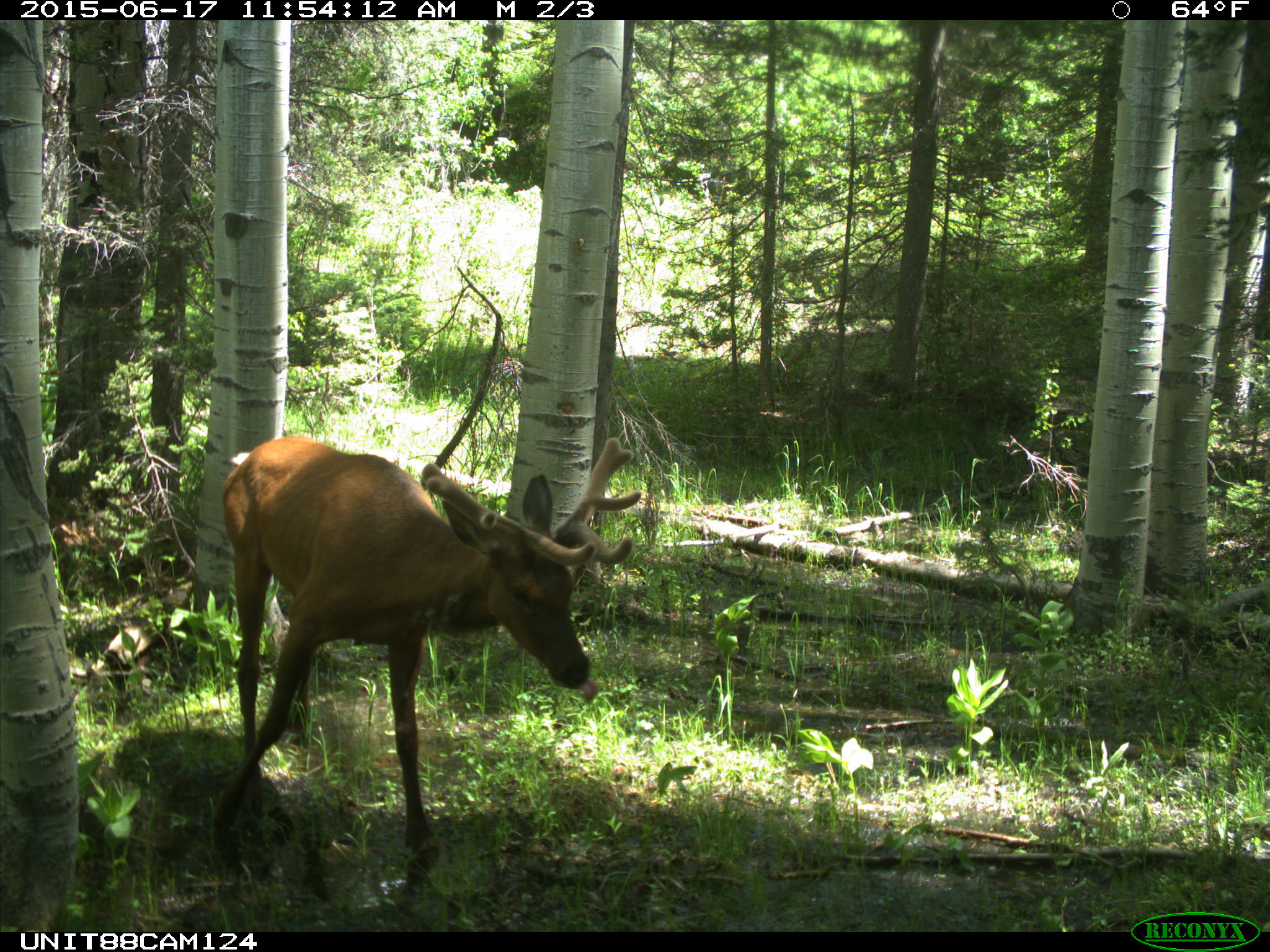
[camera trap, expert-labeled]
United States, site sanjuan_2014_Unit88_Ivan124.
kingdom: Animalia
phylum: Chordata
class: Mammalia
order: Artiodactyla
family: Cervidae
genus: Cervus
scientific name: Cervus elaphus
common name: red deer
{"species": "Cervus elaphus (red deer)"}